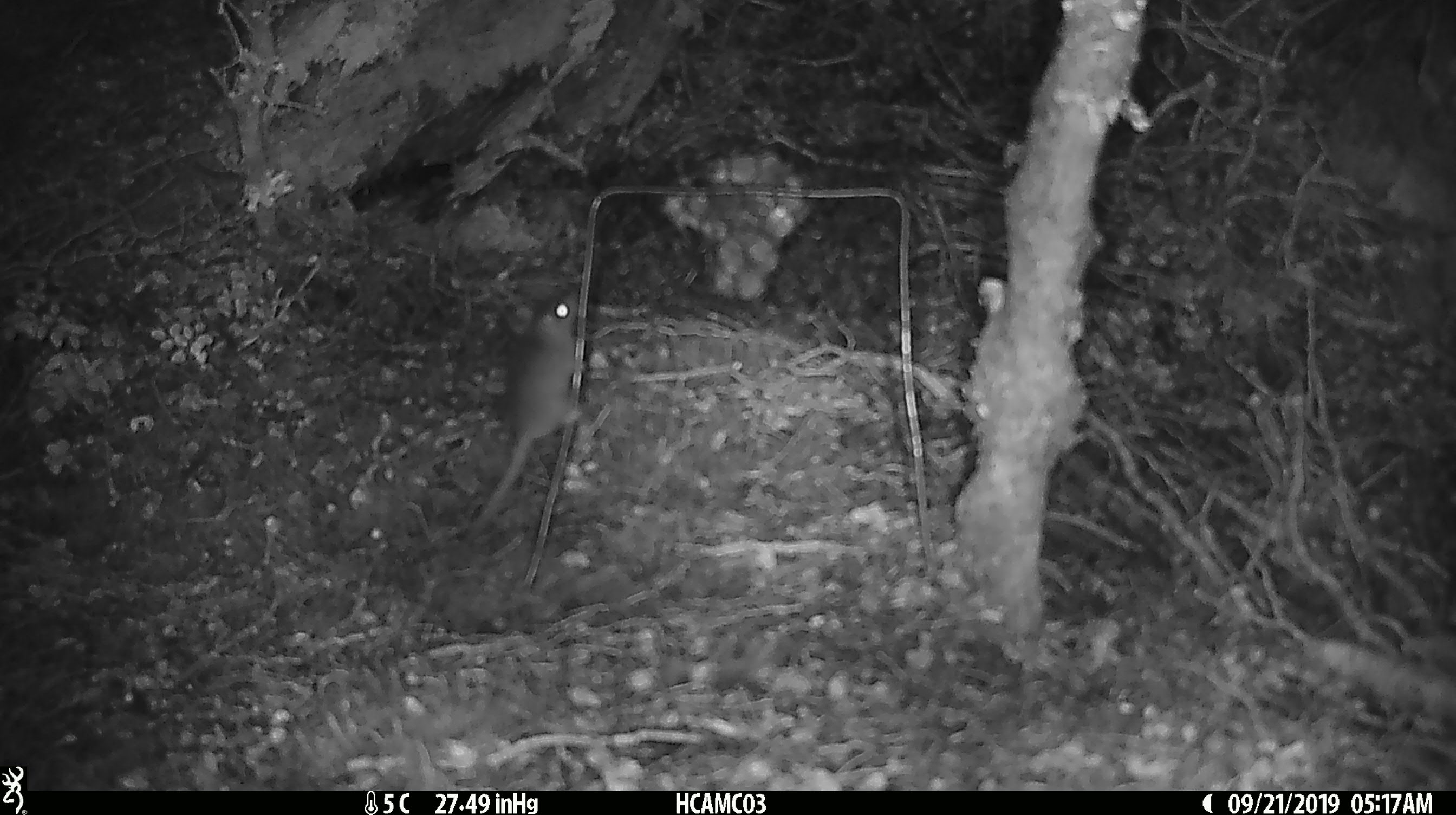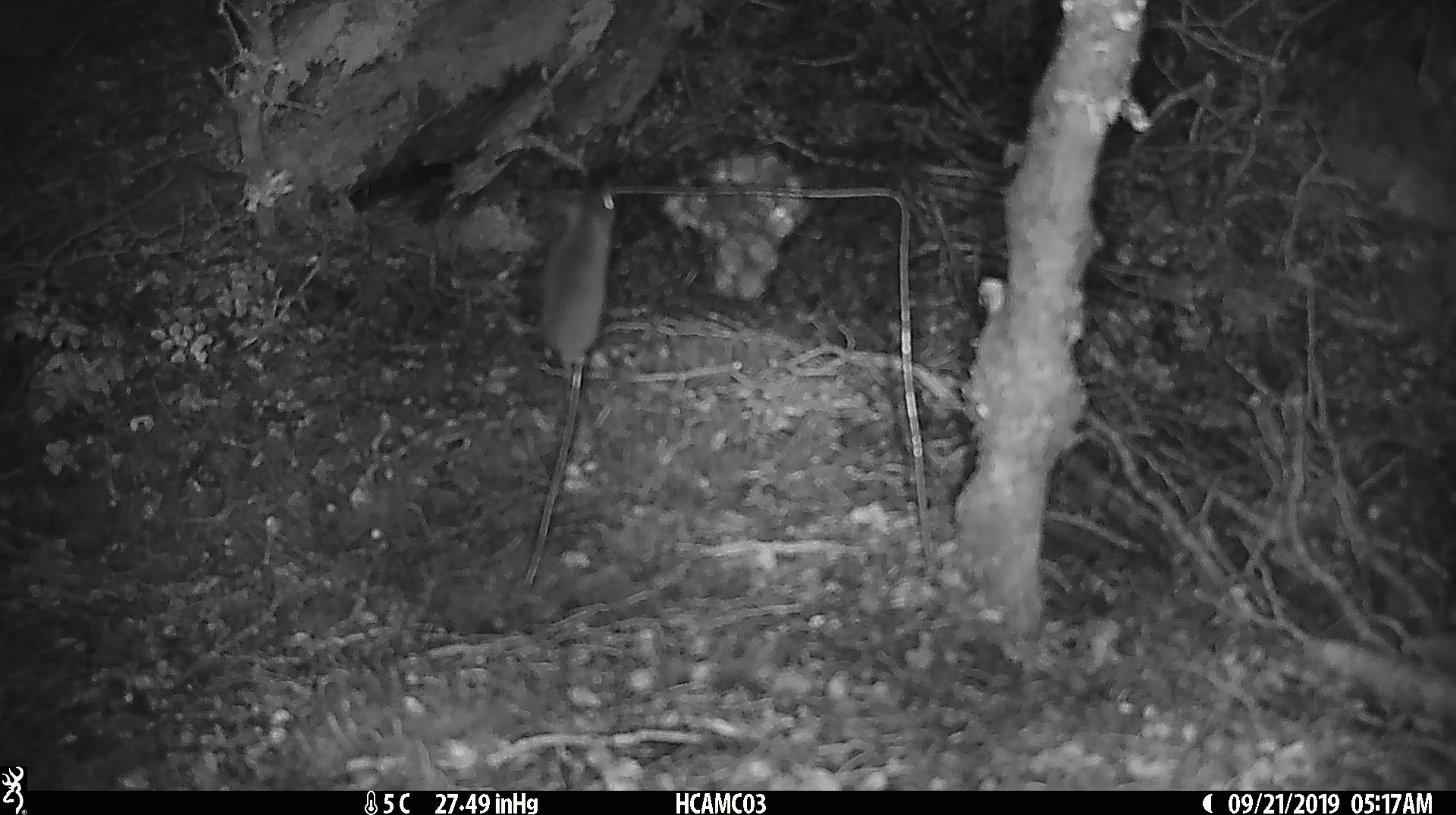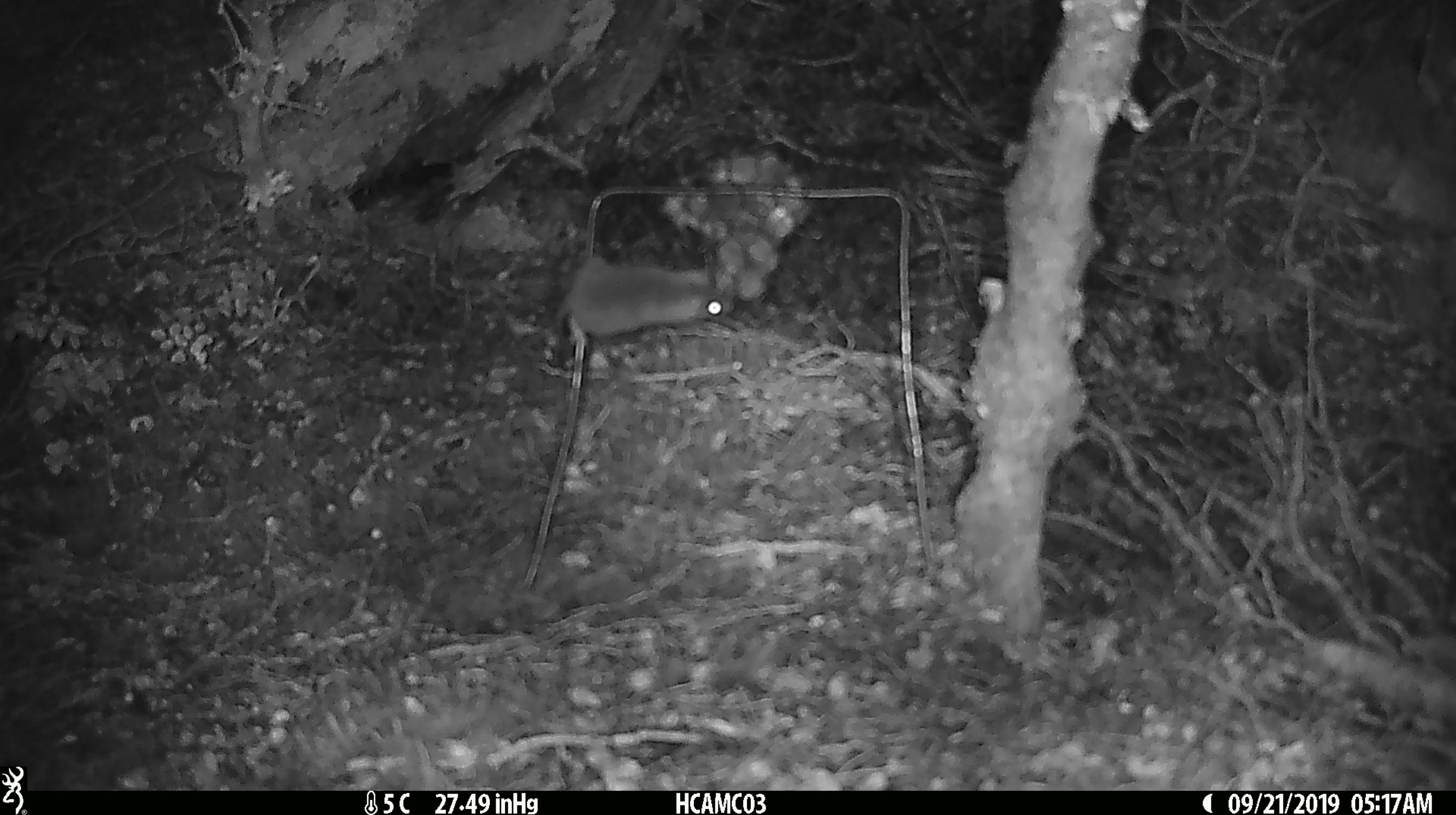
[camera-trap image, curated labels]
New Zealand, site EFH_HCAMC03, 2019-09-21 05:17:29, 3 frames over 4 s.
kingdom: Animalia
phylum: Chordata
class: Mammalia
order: Rodentia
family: Muridae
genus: Mus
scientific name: Mus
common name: mouse